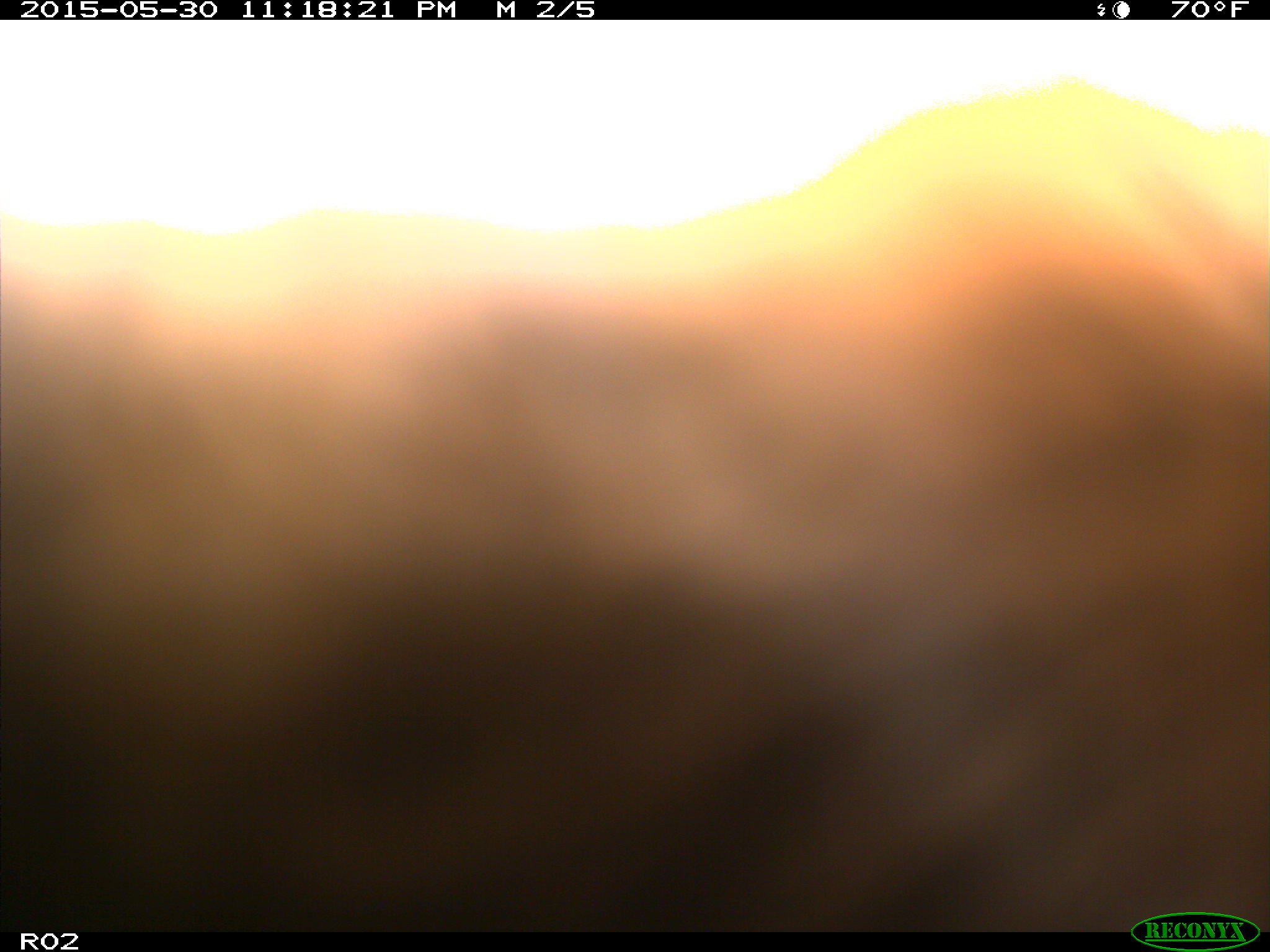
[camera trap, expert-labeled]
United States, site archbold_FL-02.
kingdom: Animalia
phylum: Chordata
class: Mammalia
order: Artiodactyla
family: Bovidae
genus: Bos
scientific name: Bos taurus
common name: domestic cow